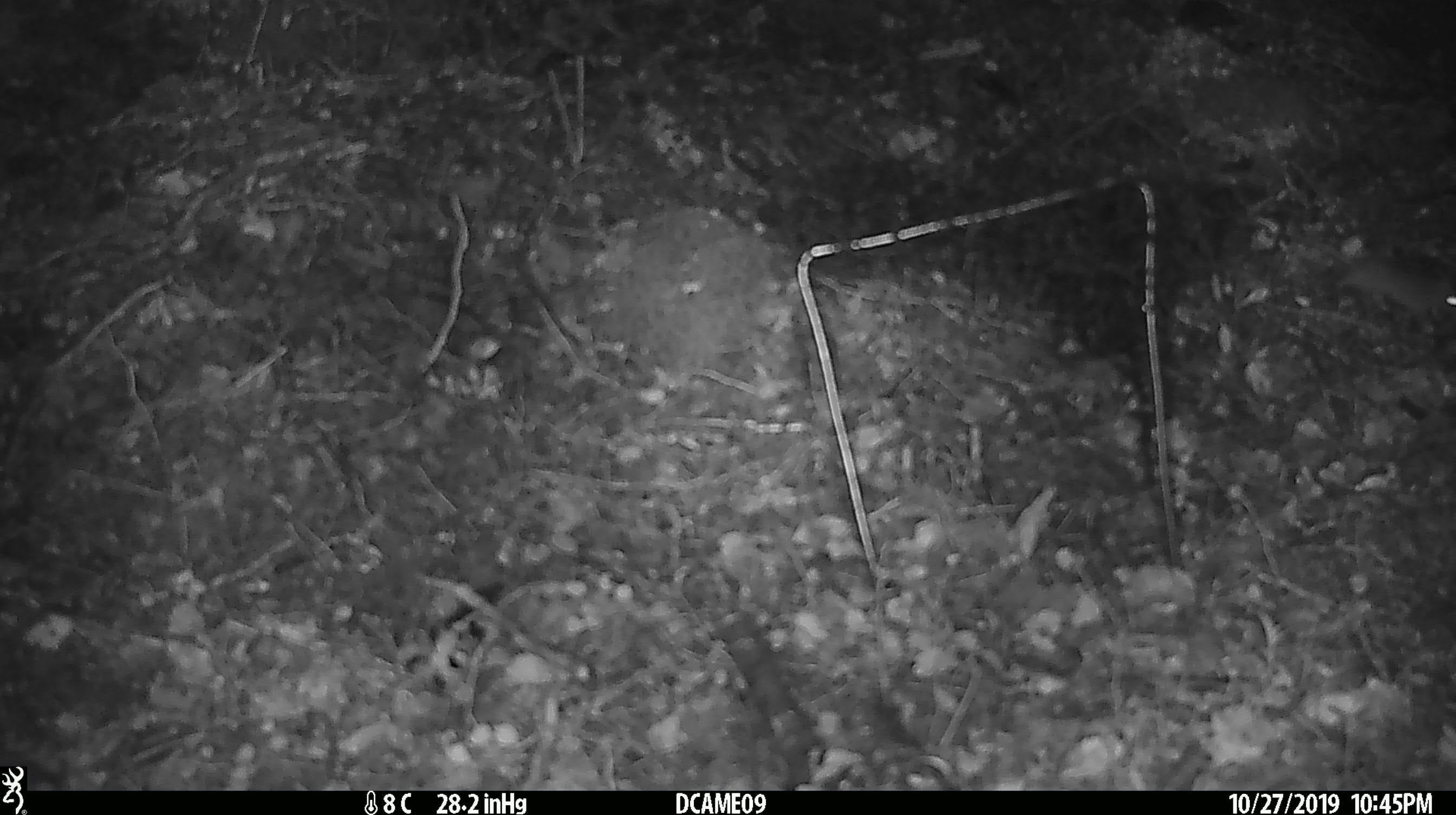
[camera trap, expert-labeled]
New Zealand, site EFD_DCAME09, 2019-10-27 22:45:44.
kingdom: Animalia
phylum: Chordata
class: Mammalia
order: Rodentia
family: Muridae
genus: Mus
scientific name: Mus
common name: mouse